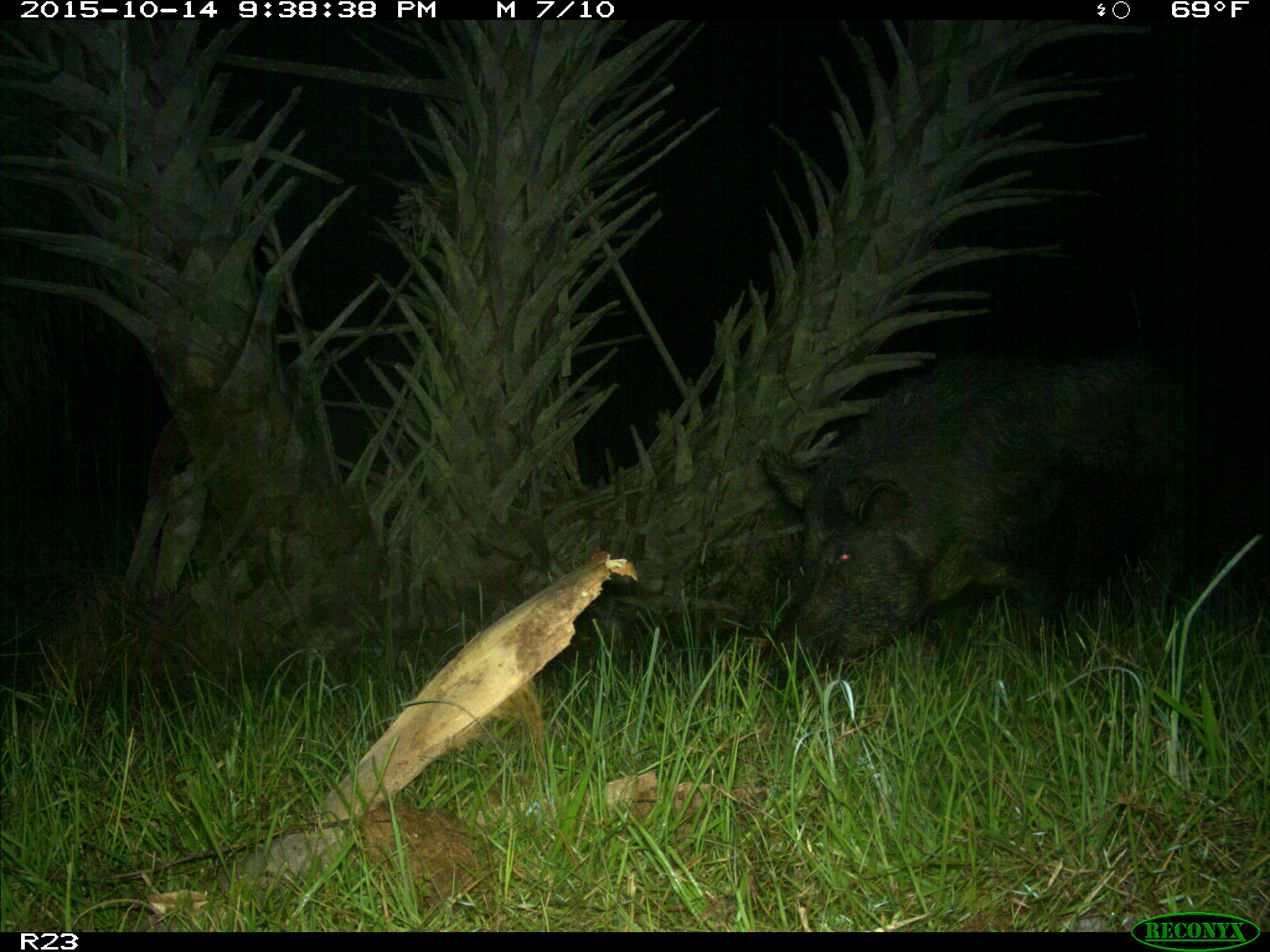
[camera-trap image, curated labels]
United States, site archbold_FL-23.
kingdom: Animalia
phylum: Chordata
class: Mammalia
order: Artiodactyla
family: Suidae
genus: Sus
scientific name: Sus scrofa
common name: wild boar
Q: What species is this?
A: Sus scrofa (wild boar).